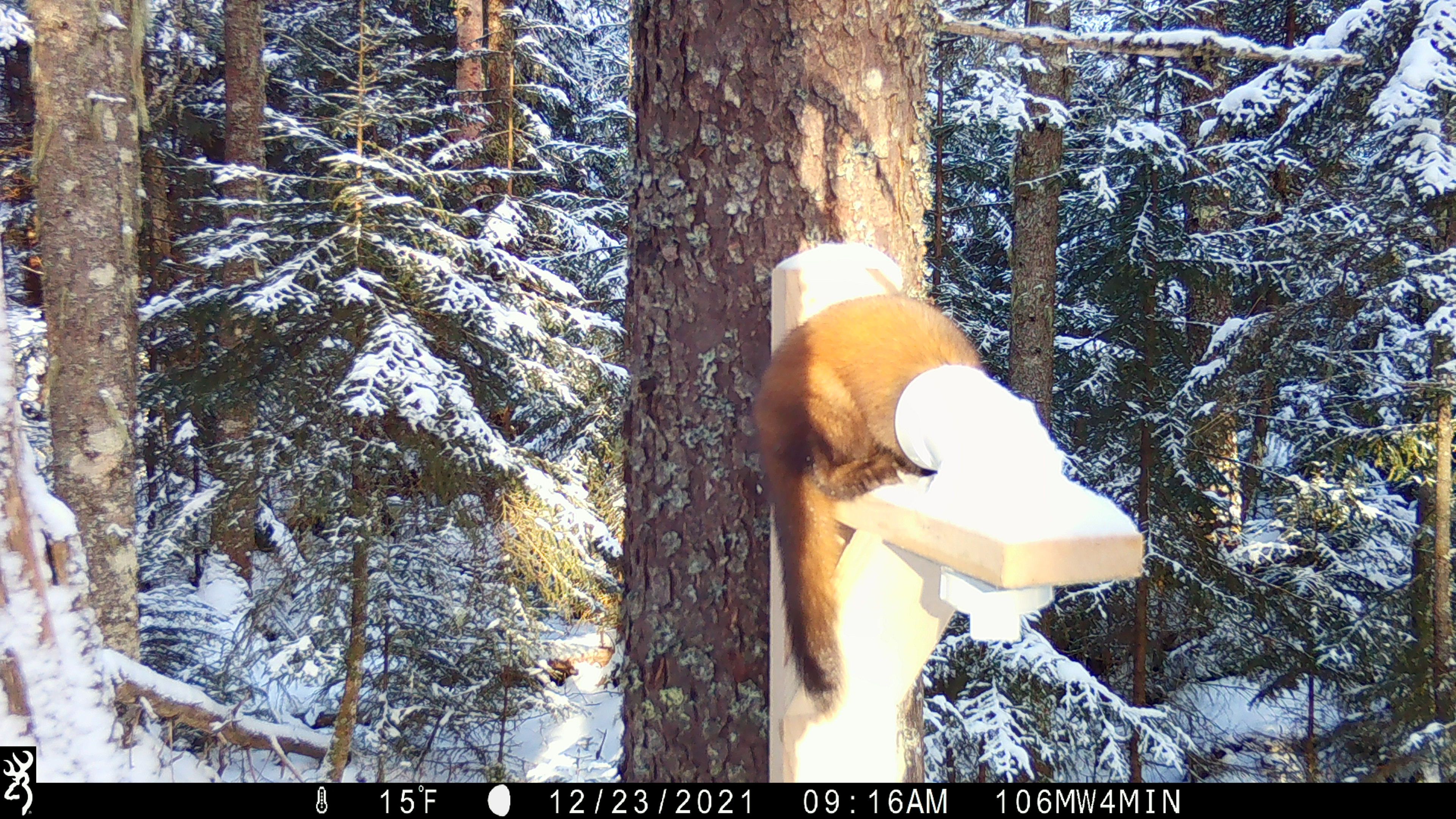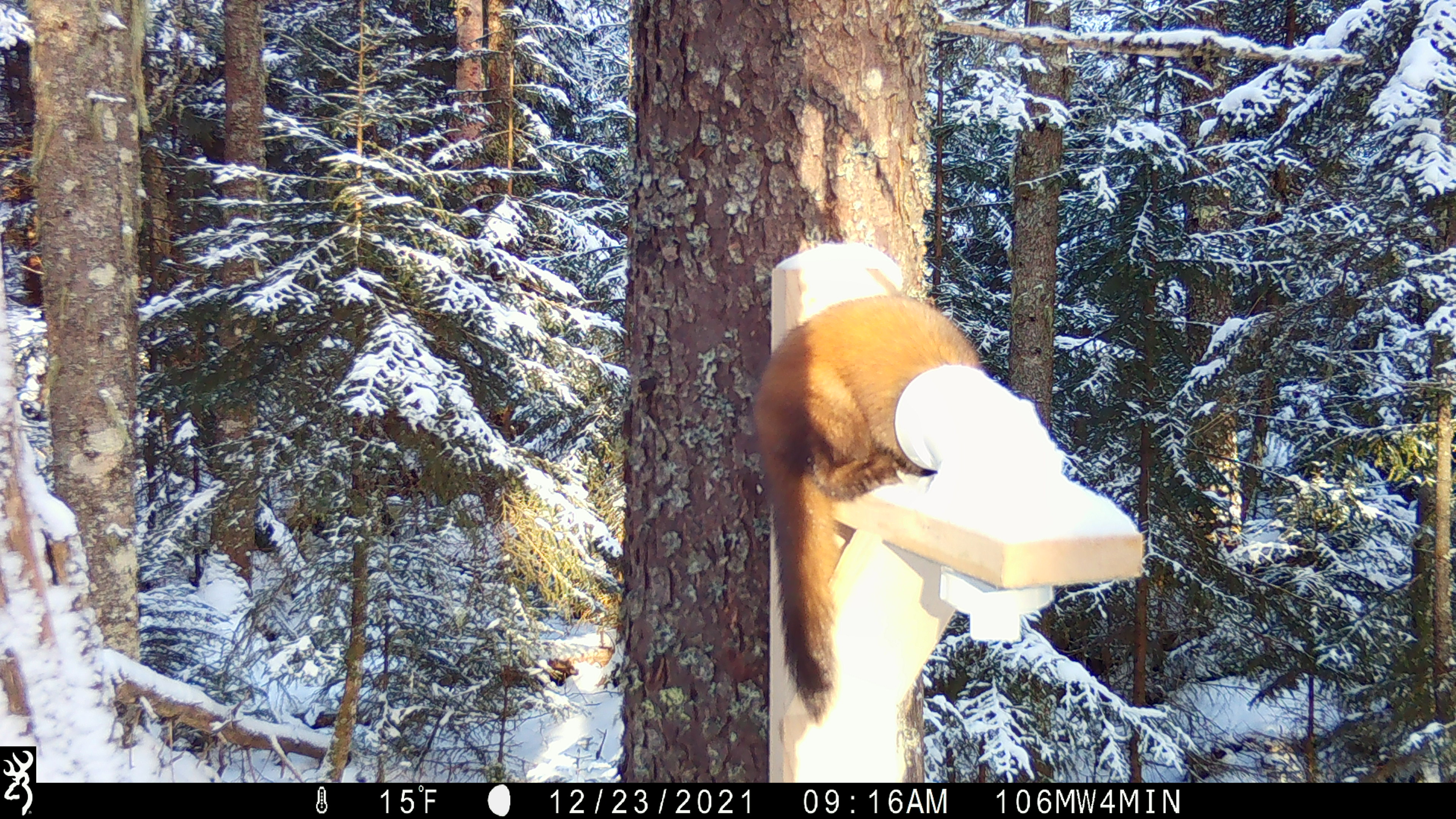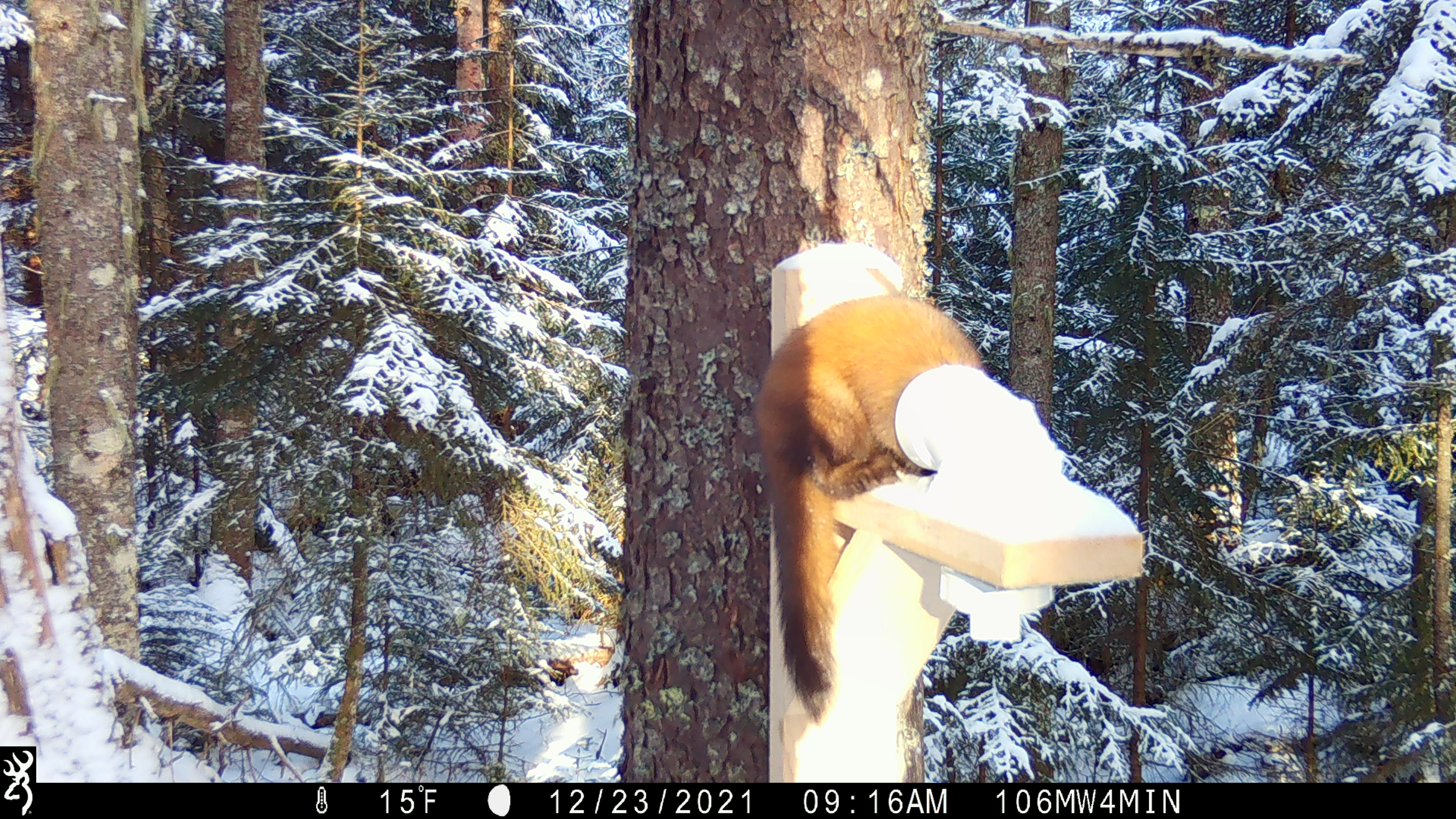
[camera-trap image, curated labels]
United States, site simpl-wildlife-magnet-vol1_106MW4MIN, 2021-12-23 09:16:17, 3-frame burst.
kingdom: Animalia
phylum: Chordata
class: Mammalia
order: Carnivora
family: Mustelidae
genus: Martes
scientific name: Martes americana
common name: american marten